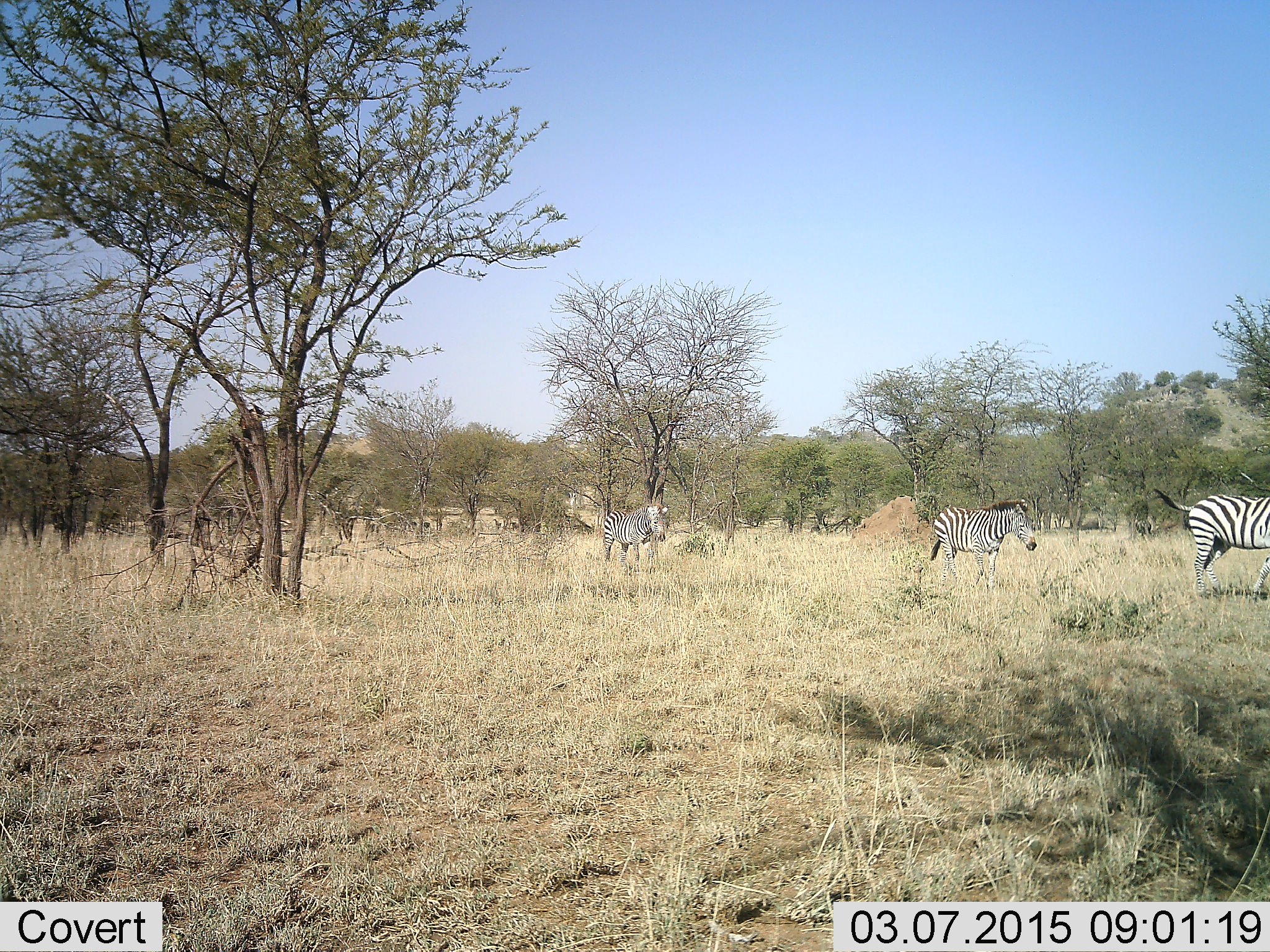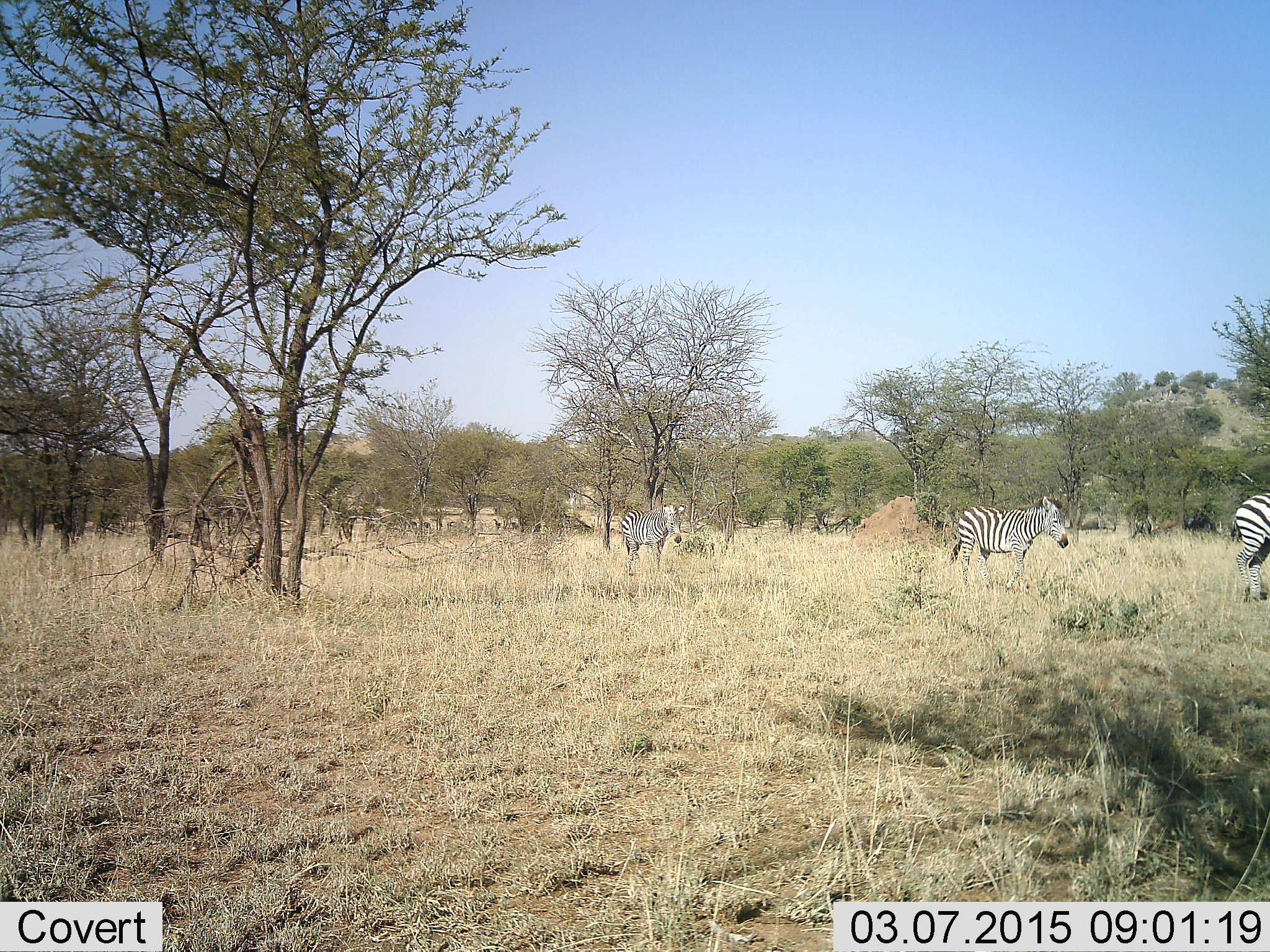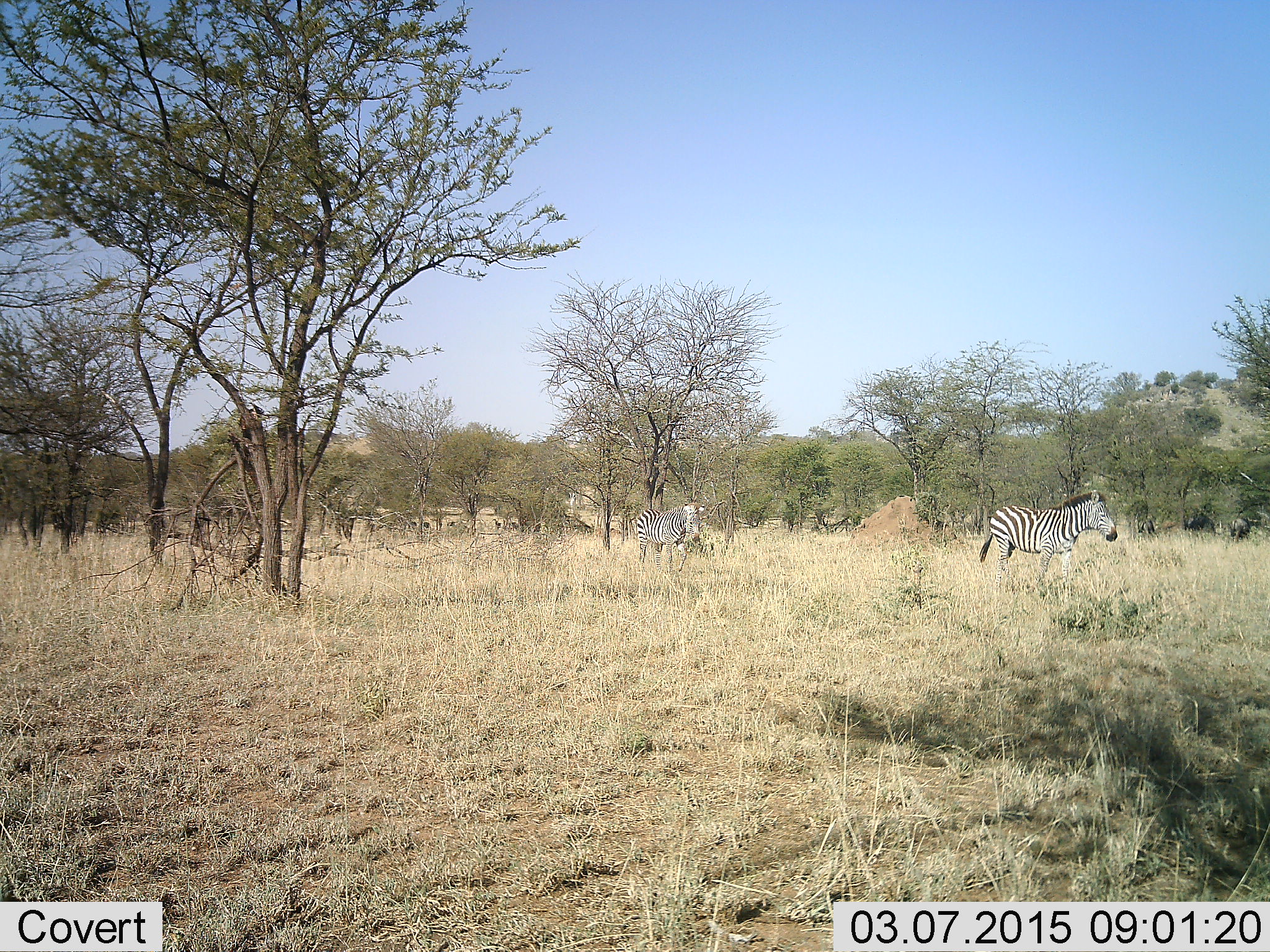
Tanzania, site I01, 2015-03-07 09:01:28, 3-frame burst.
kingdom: Animalia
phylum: Chordata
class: Mammalia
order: Perissodactyla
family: Equidae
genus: Equus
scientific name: Equus quagga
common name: plains zebra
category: zebra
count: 3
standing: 0%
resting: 0%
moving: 100%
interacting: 0%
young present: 0%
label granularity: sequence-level